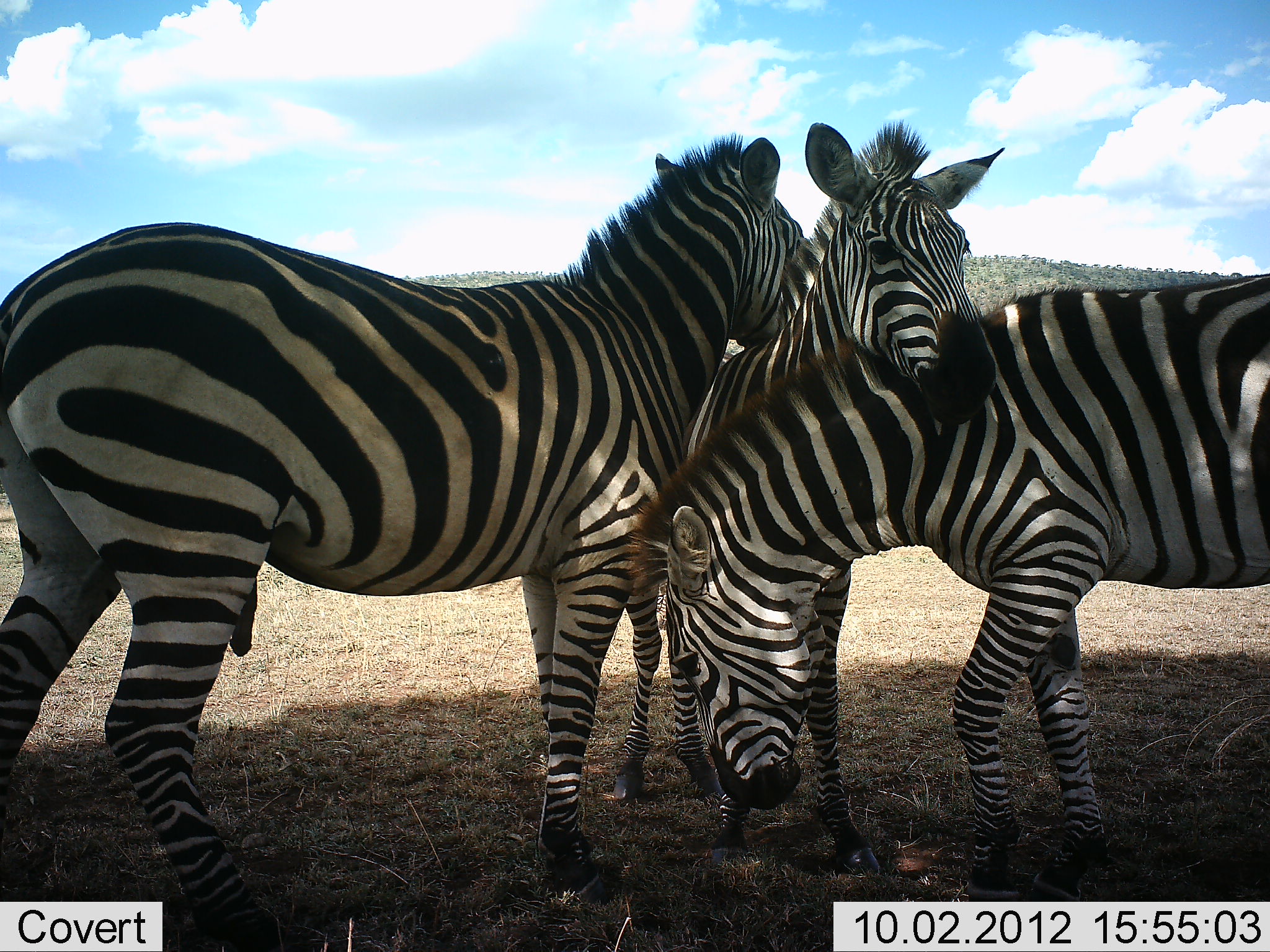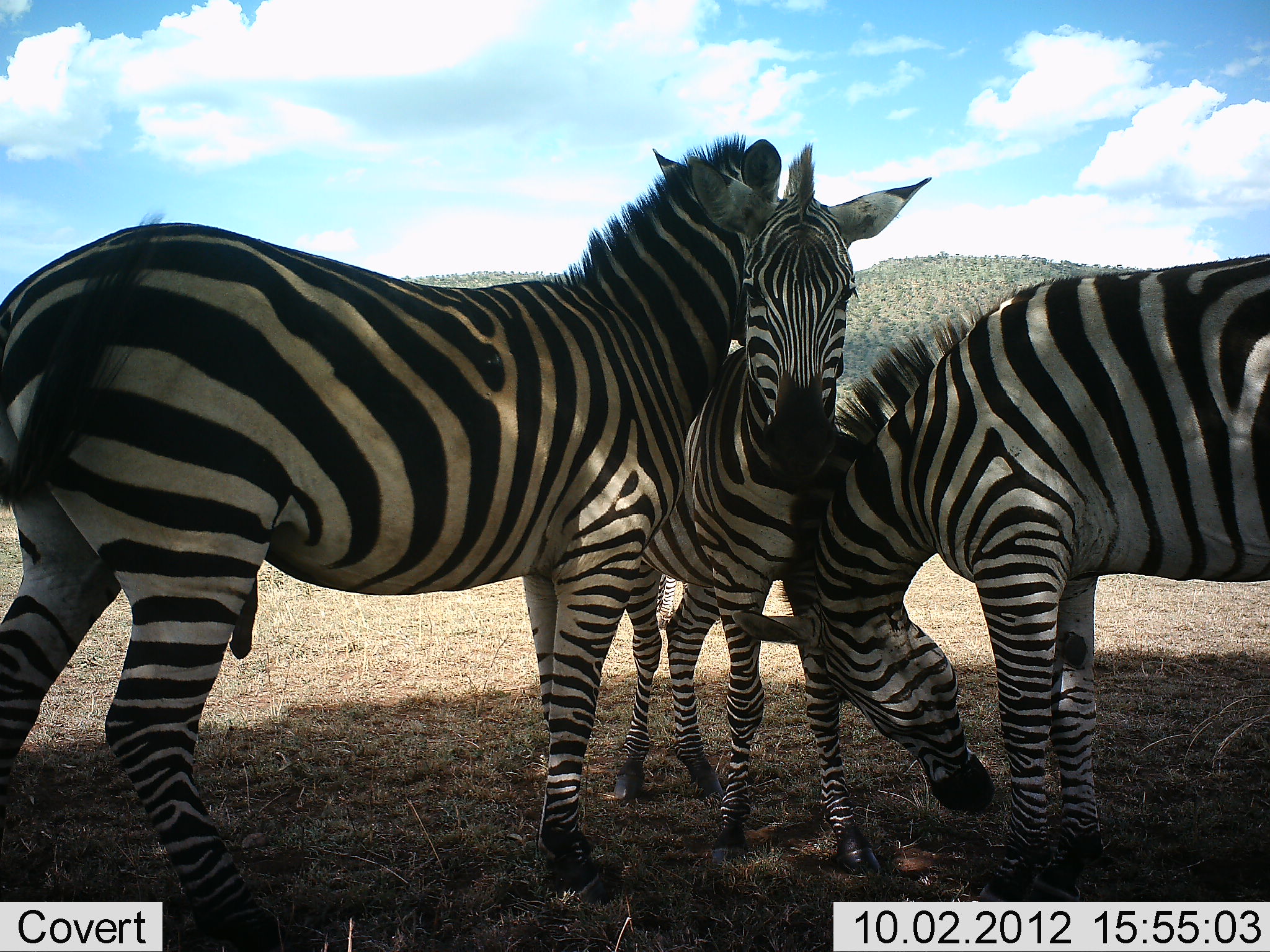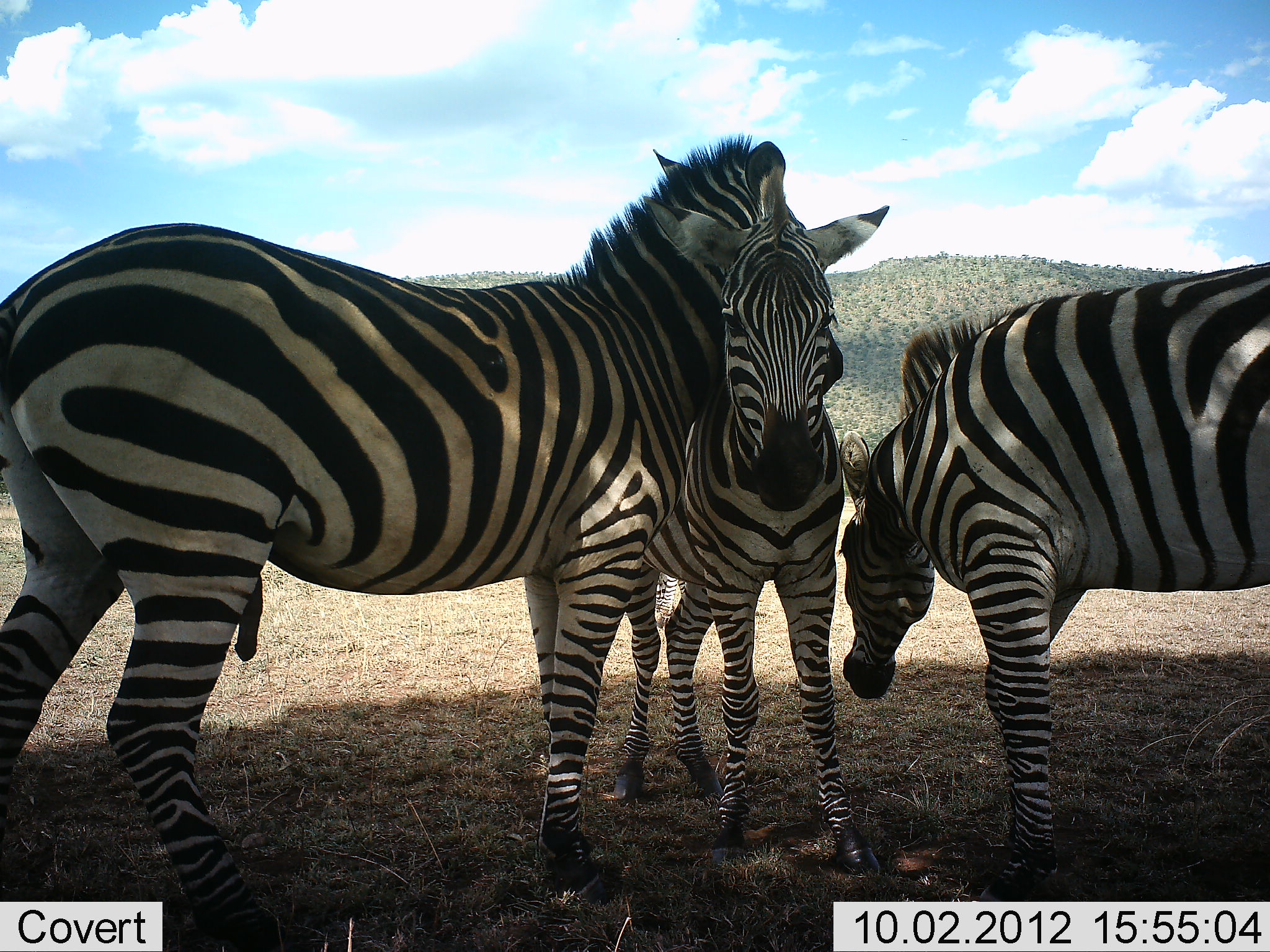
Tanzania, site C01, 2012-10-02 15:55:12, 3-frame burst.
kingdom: Animalia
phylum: Chordata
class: Mammalia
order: Perissodactyla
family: Equidae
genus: Equus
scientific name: Equus quagga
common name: plains zebra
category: zebra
Zebra (plains zebra) (Equus quagga), count 3. Behavior (volunteer vote fractions): standing 60%, resting 0%, moving 0%, interacting 80%. Young present (vote fraction): 0%. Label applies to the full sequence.